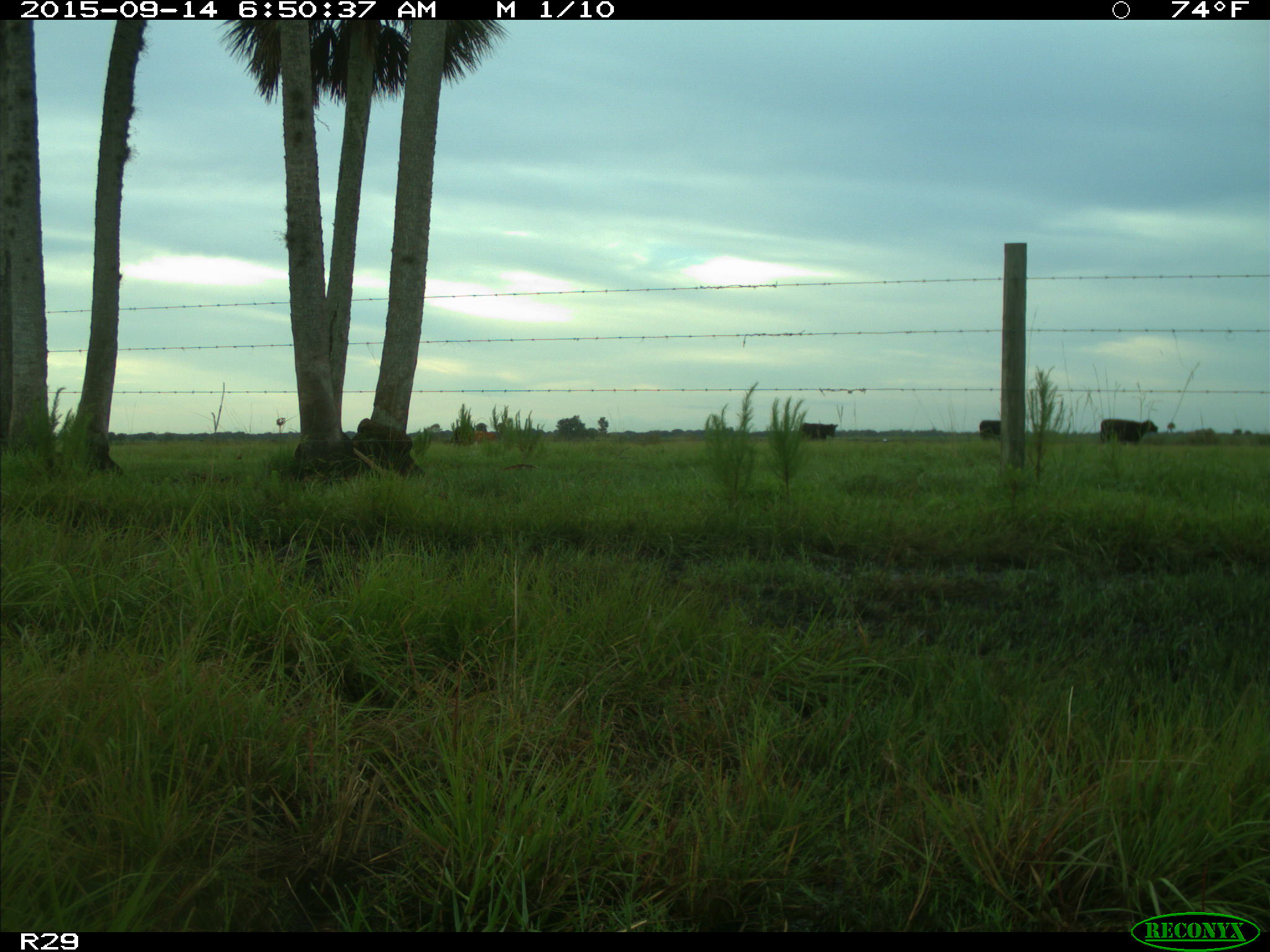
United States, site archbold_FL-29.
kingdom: Animalia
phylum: Chordata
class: Mammalia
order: Artiodactyla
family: Bovidae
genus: Bos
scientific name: Bos taurus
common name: domestic cow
Bos taurus (domestic cow).